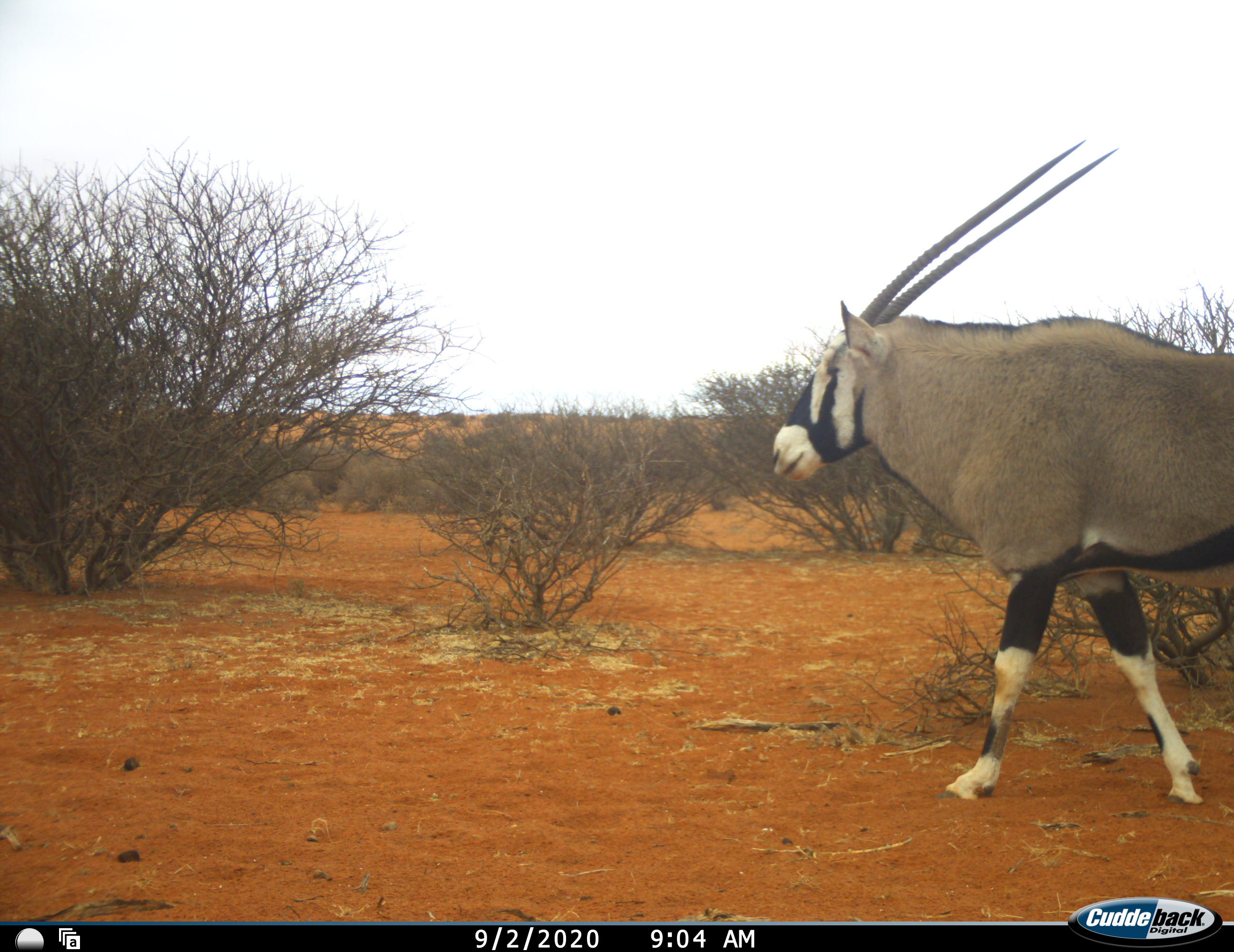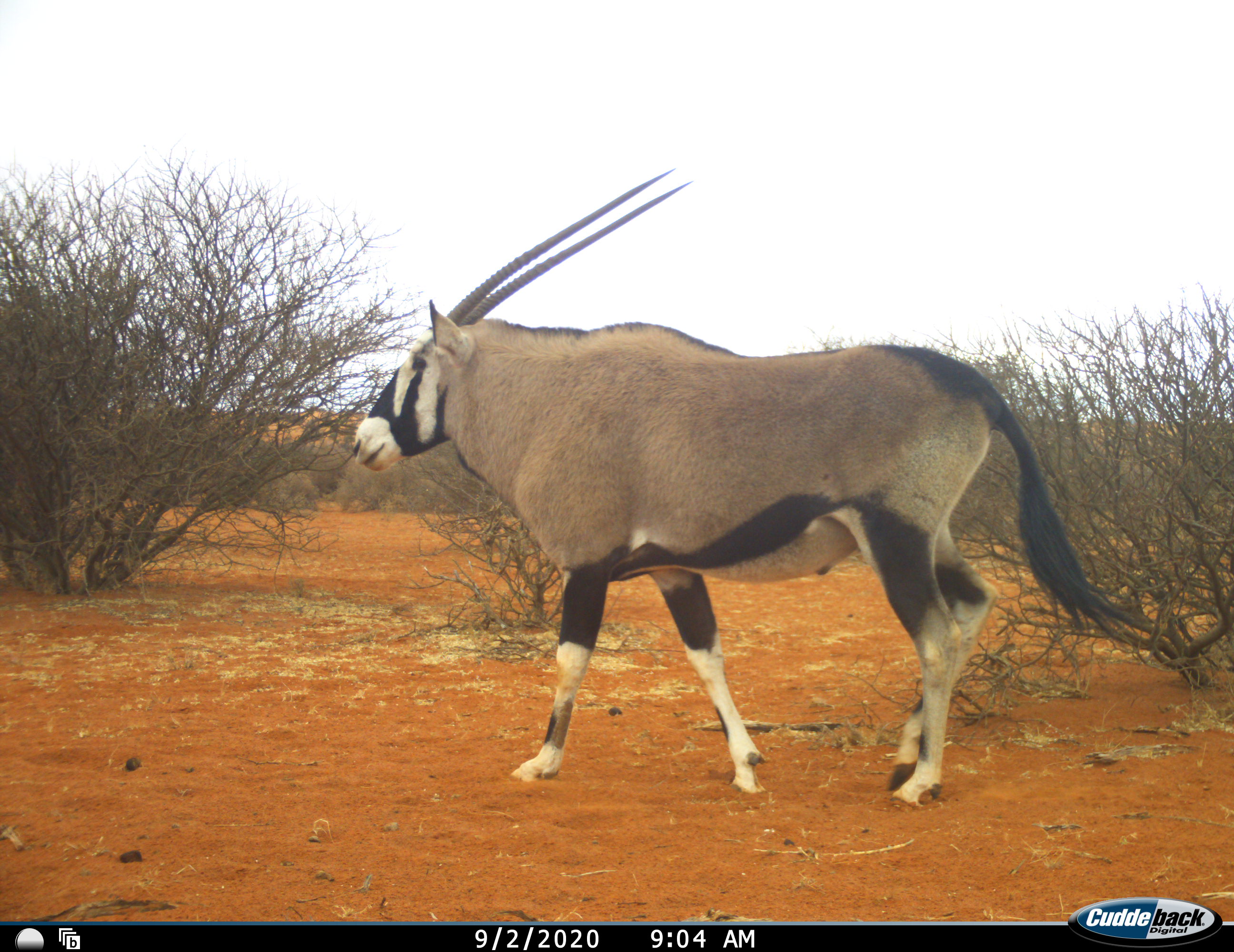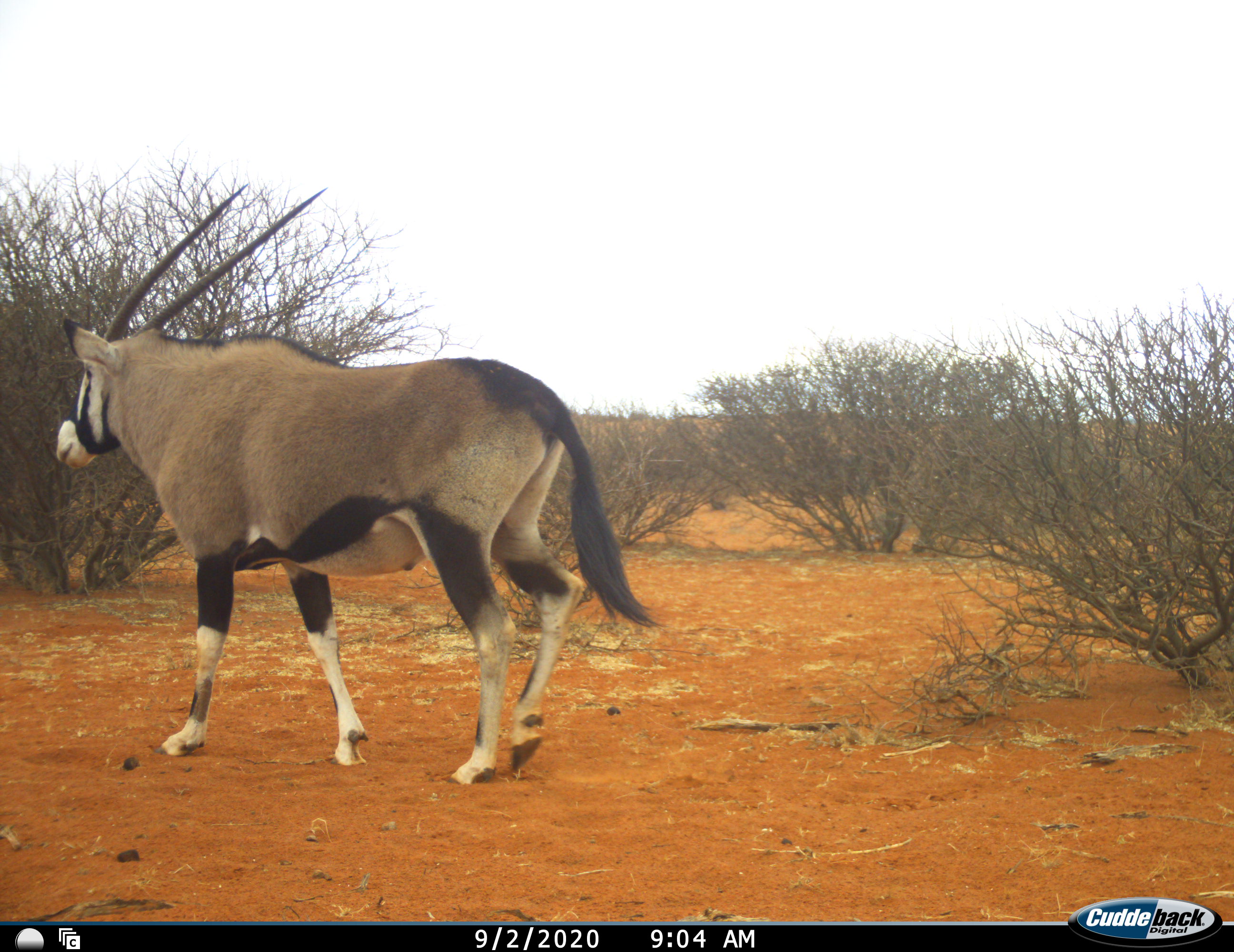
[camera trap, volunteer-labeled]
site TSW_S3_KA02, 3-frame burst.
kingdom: Animalia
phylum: Chordata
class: Mammalia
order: Artiodactyla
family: Bovidae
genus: Oryx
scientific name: Oryx gazella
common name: gemsbok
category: oryx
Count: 1.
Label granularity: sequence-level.